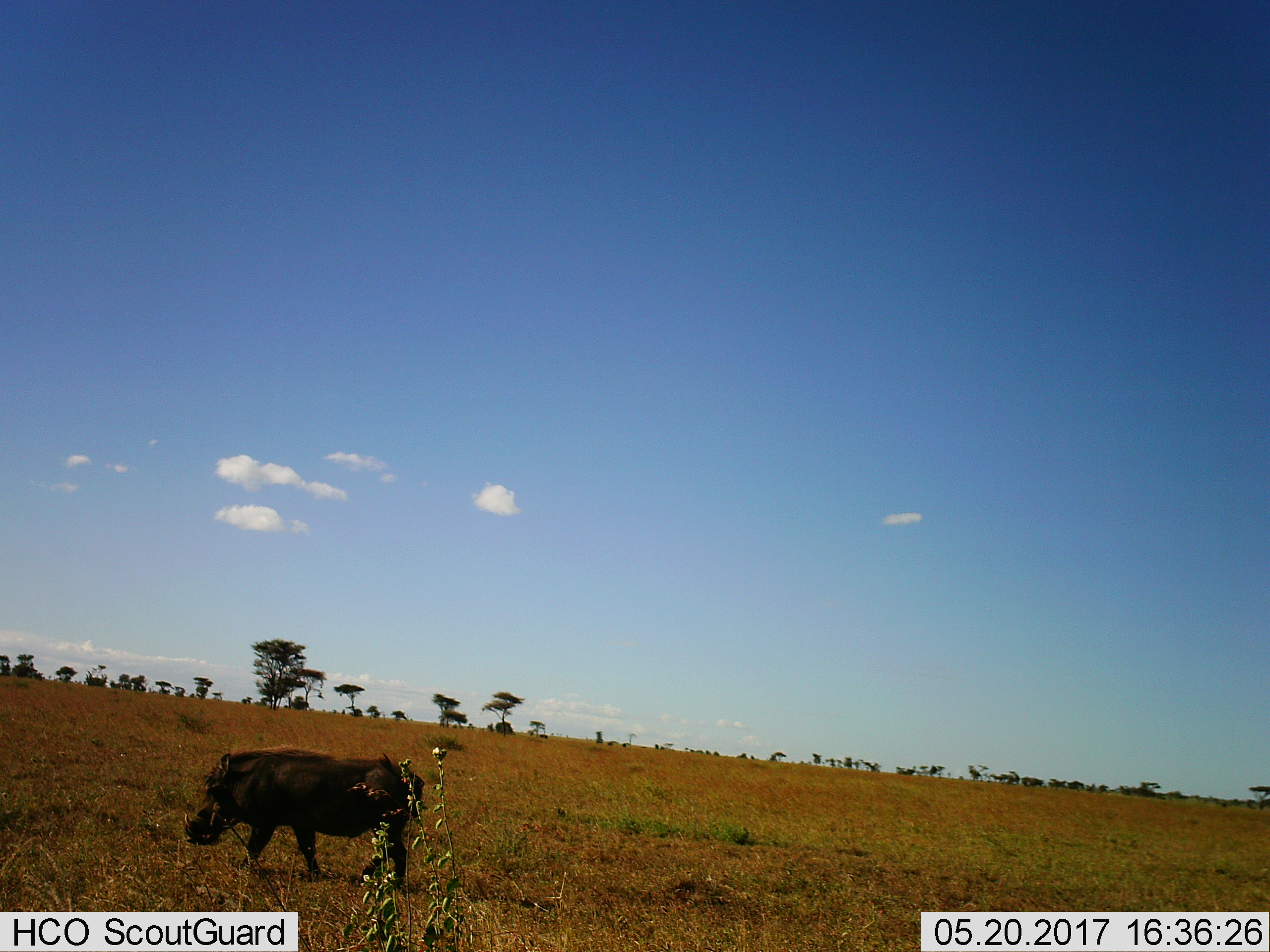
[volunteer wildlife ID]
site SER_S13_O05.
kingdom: Animalia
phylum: Chordata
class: Mammalia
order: Artiodactyla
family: Suidae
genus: Phacochoerus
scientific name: Phacochoerus africanus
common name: warthog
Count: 1.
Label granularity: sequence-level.